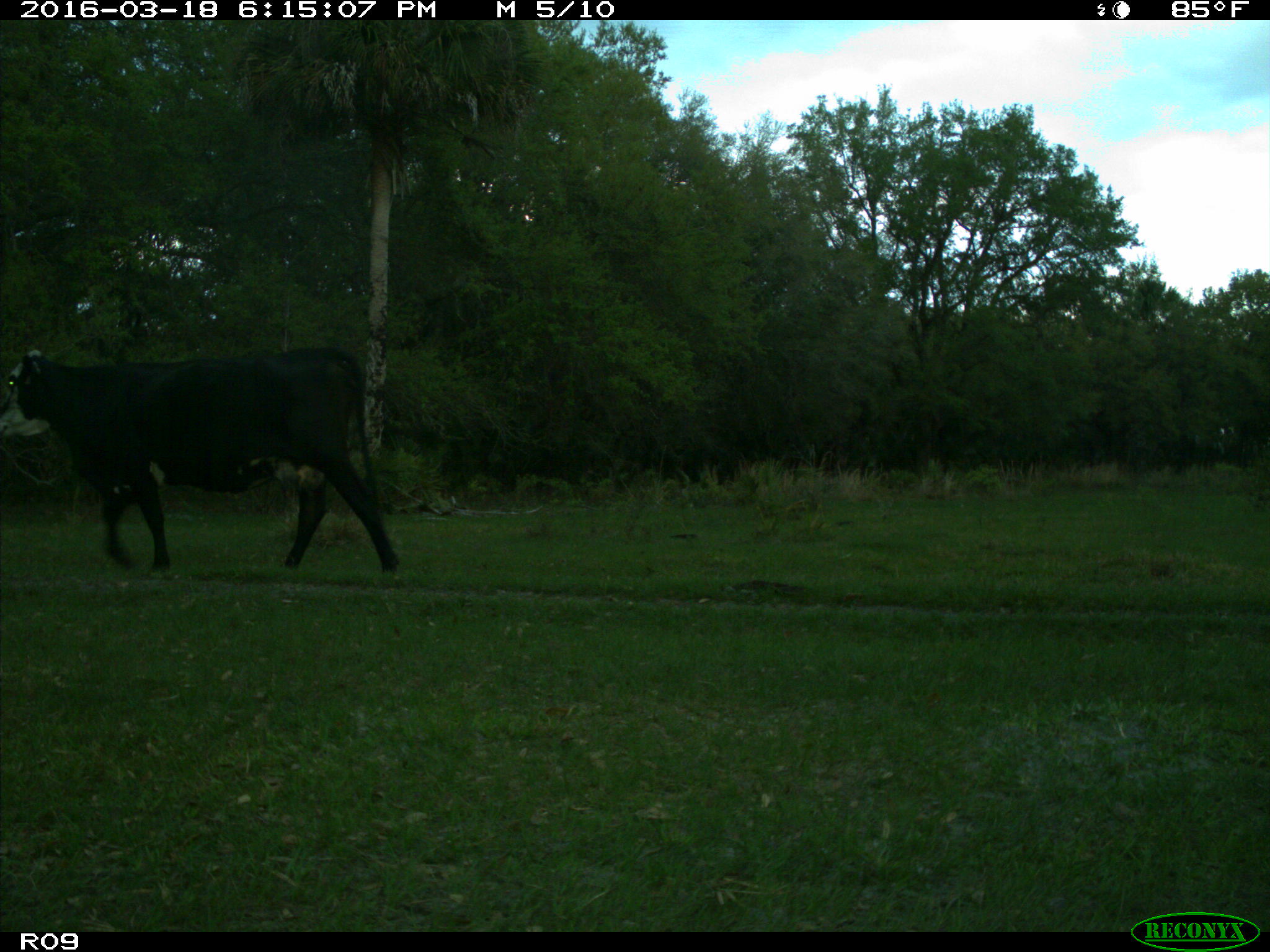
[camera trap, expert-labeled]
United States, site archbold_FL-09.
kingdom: Animalia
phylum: Chordata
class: Mammalia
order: Artiodactyla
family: Bovidae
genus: Bos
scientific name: Bos taurus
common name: domestic cow